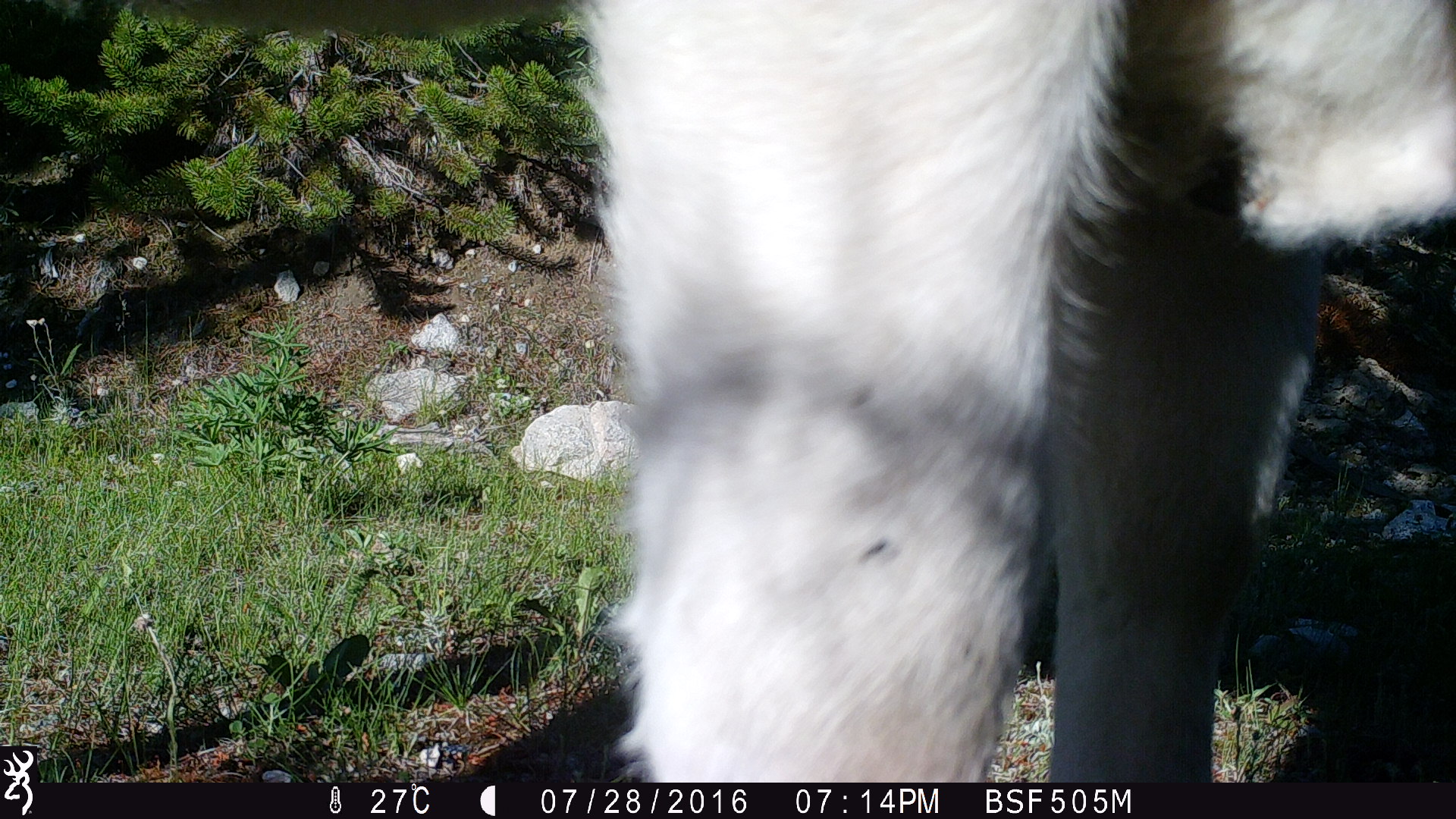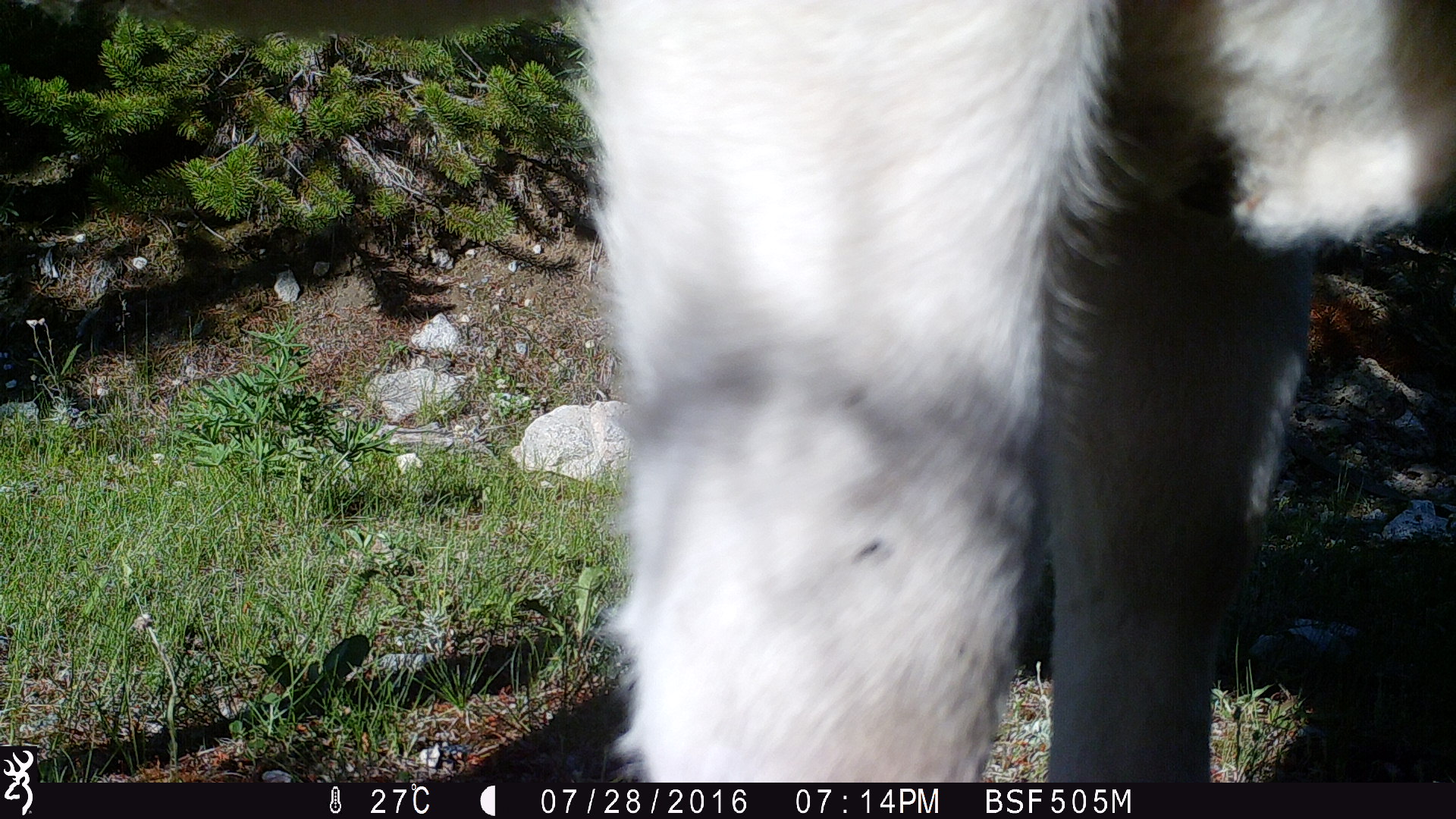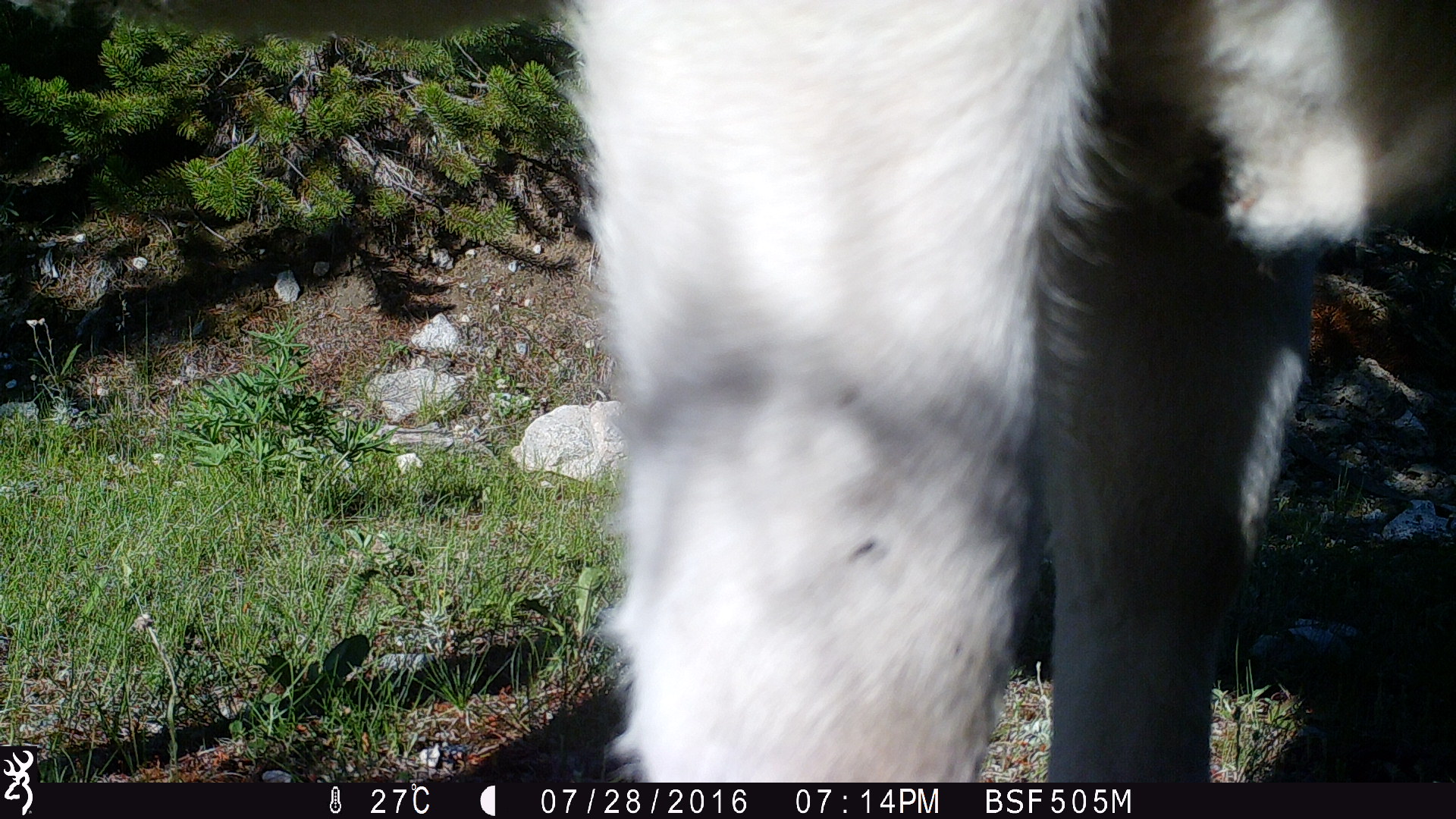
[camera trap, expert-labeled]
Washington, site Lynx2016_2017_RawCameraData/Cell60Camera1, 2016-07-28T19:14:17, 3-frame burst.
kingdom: Animalia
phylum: Chordata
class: Mammalia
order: Artiodactyla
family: Bovidae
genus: Bos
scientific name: Bos taurus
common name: domestic cattle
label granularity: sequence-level